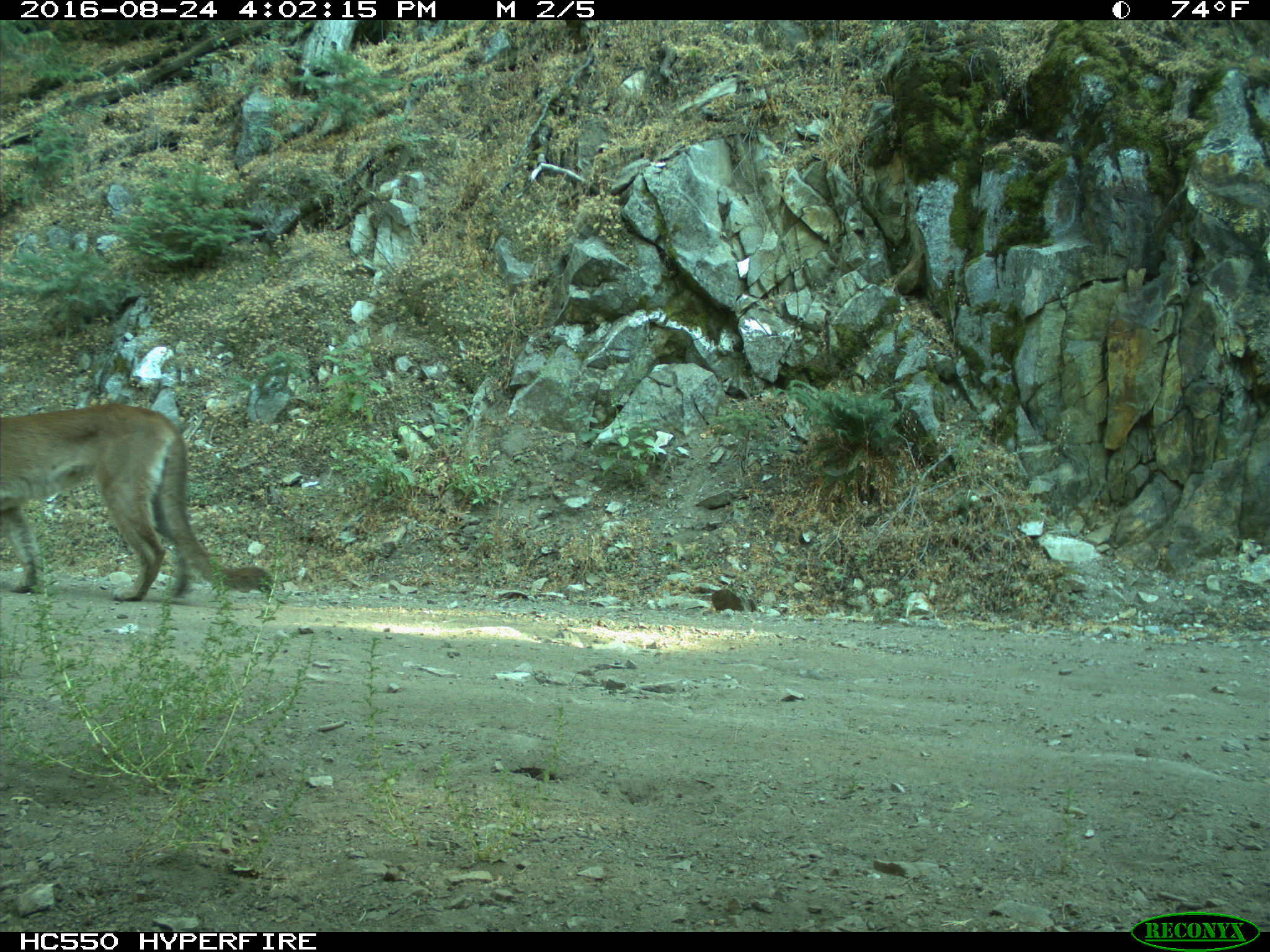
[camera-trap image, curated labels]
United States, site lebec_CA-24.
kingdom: Animalia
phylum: Chordata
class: Mammalia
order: Carnivora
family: Felidae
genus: Puma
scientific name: Puma concolor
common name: mountain lion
Puma concolor (mountain lion).